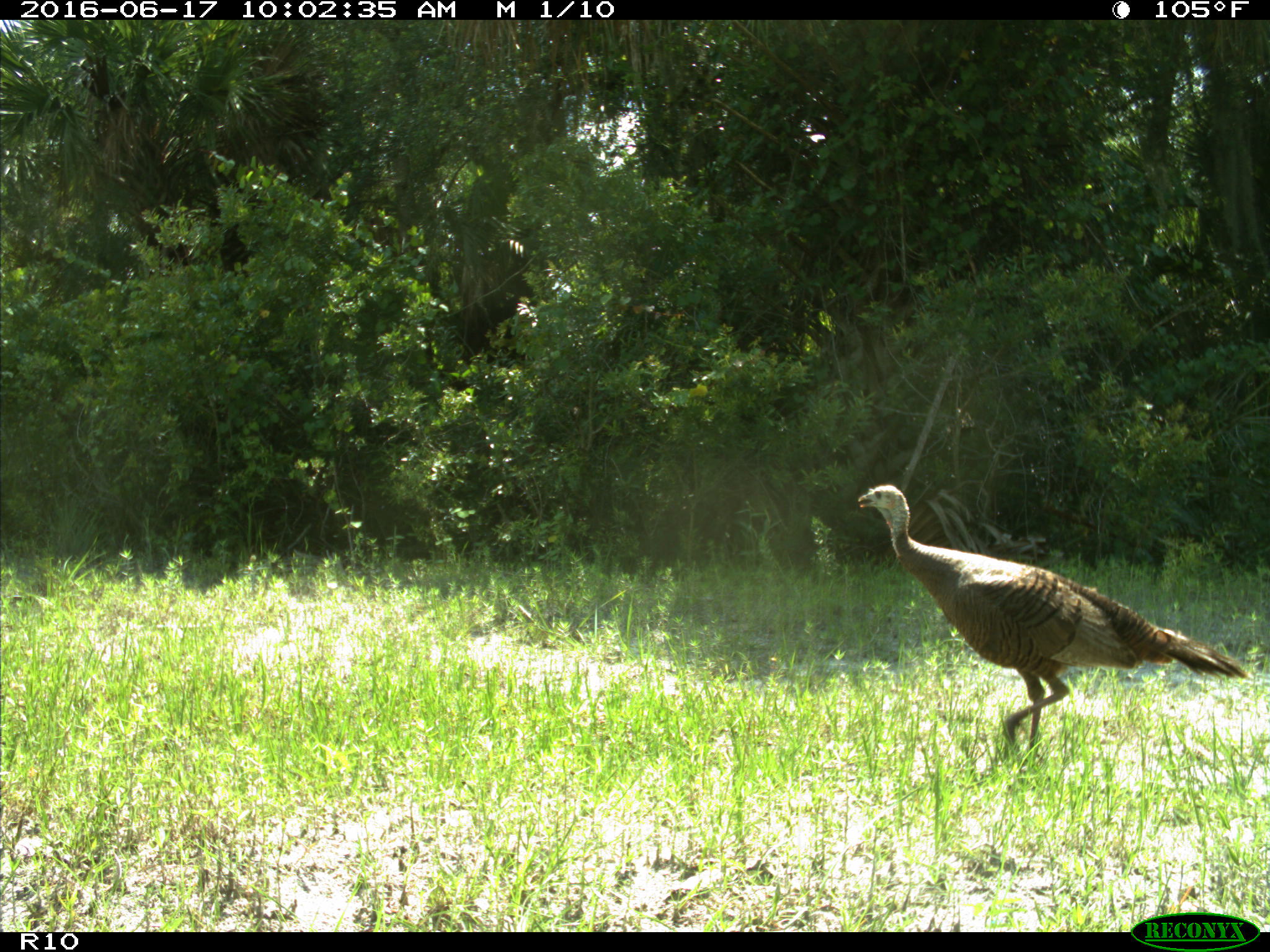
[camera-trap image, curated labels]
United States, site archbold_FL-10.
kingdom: Animalia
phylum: Chordata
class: Aves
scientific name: Aves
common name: birds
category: unidentified bird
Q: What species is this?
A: Unidentified bird (birds) (Aves).